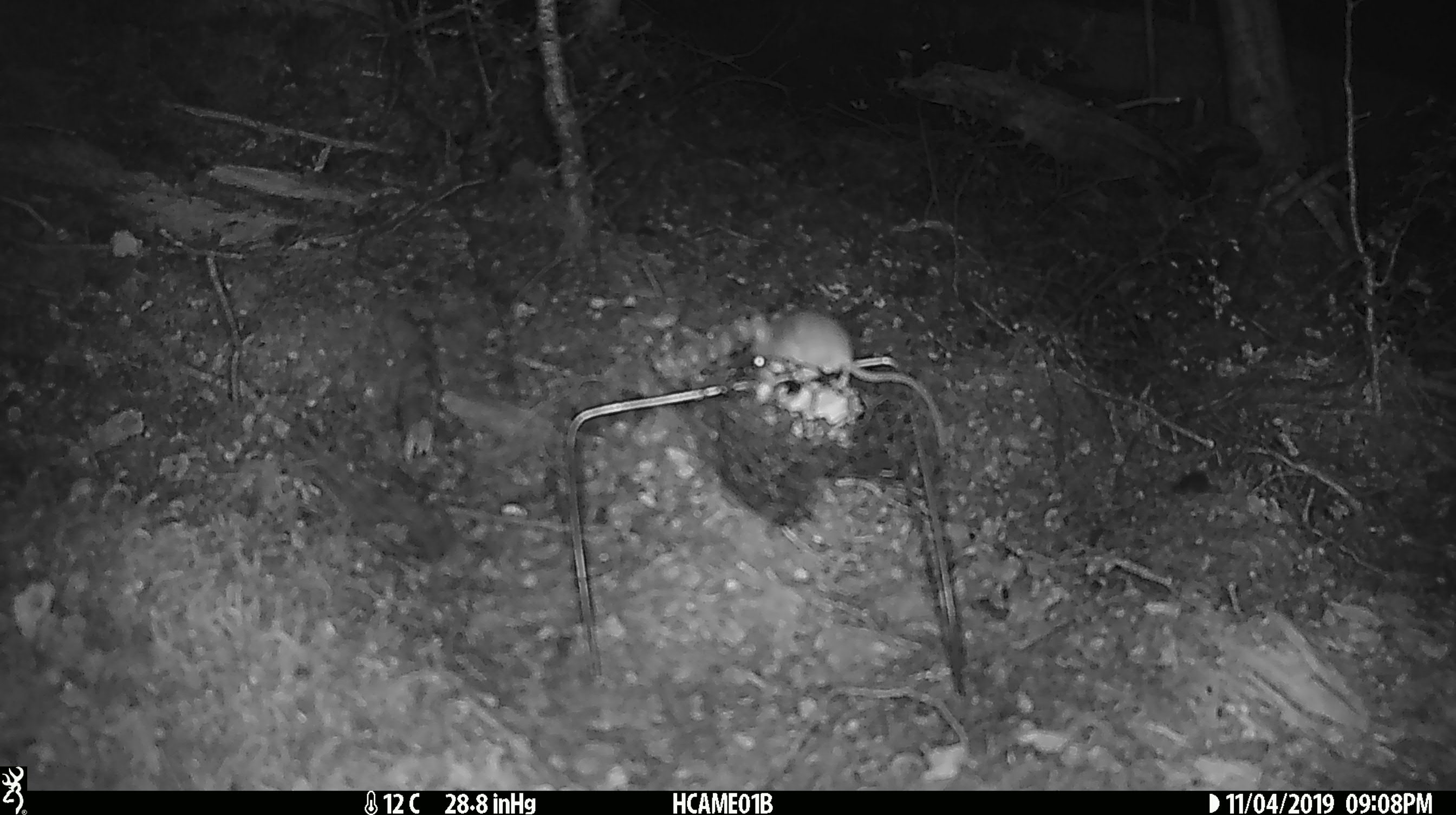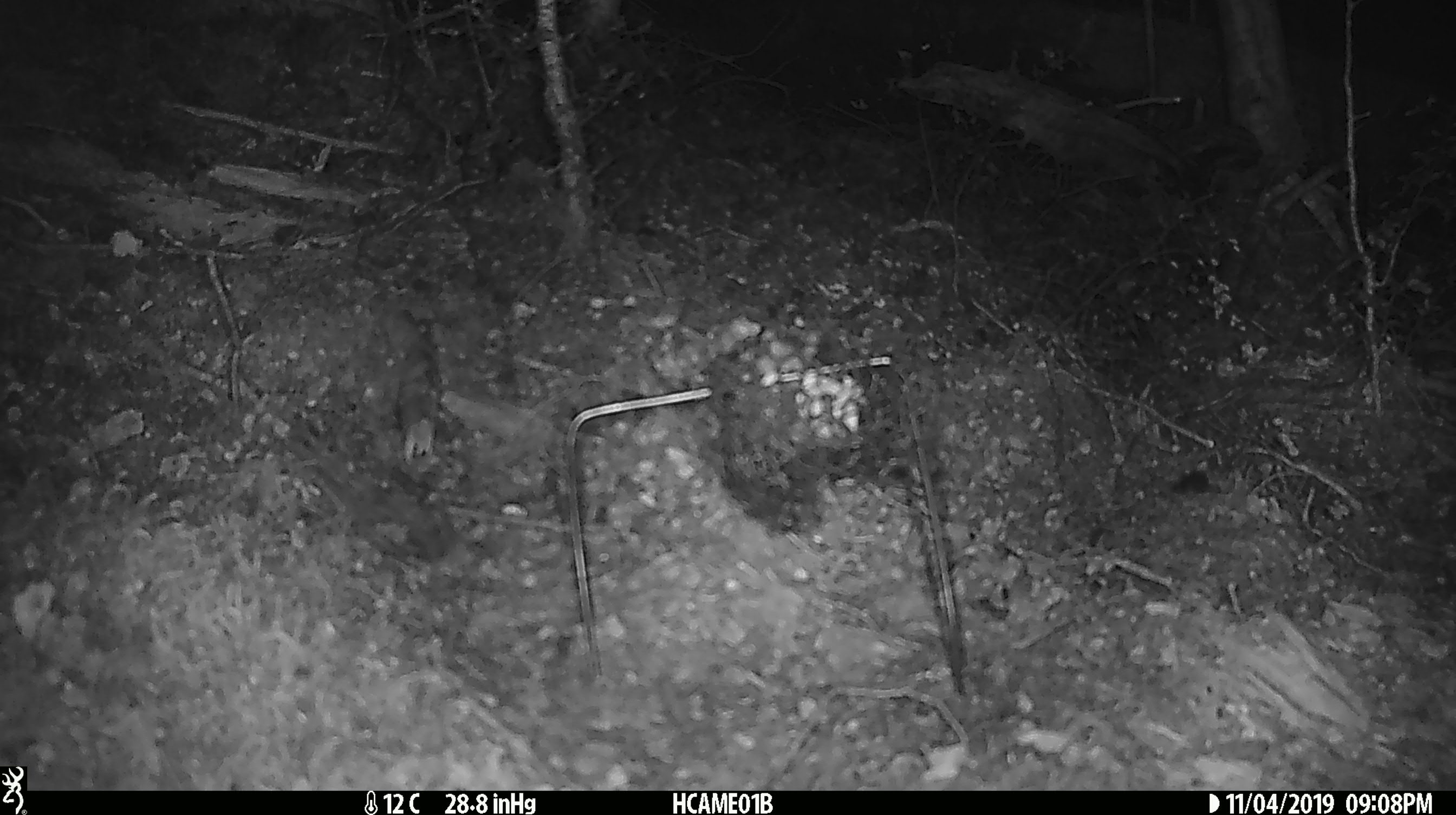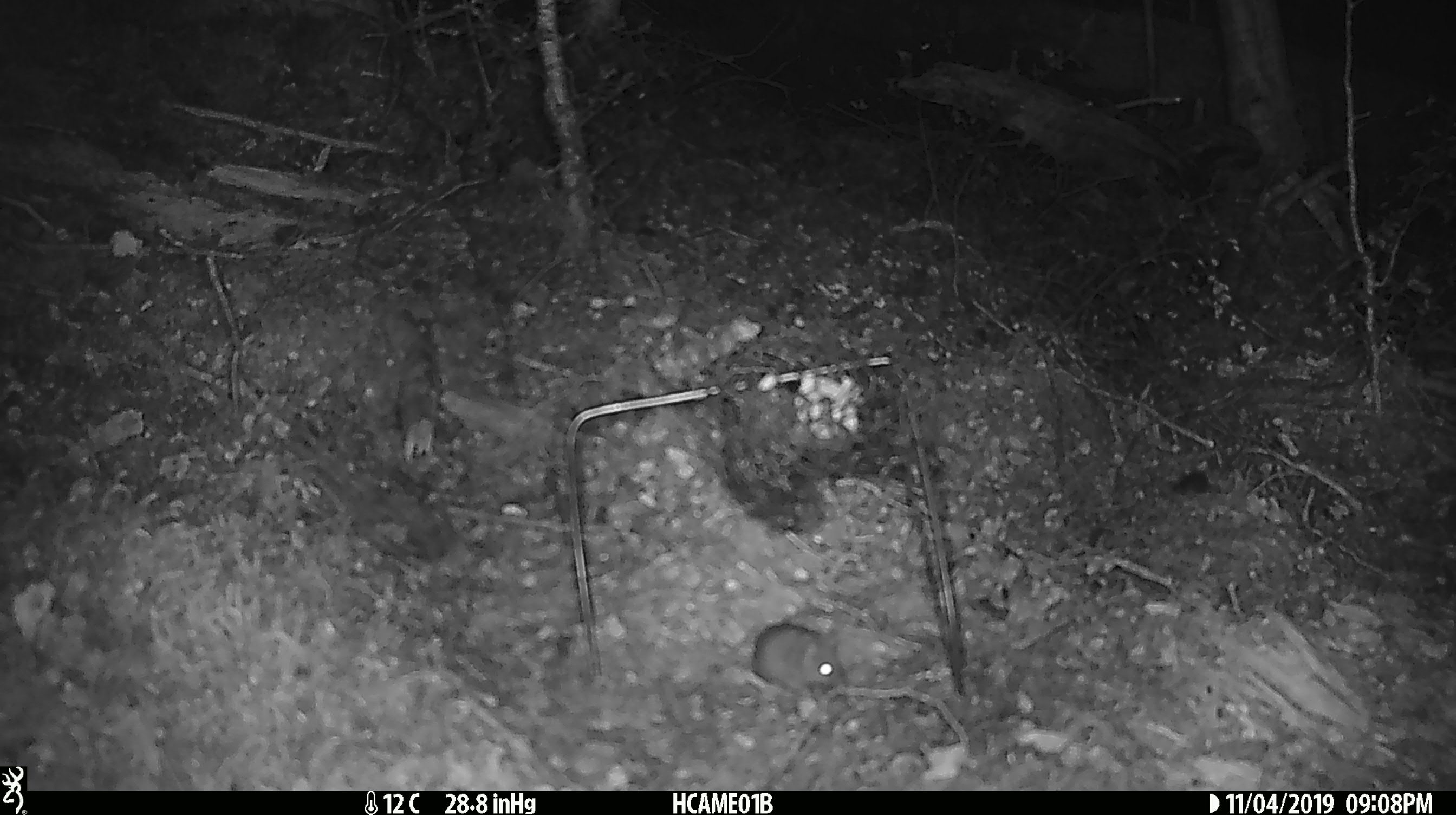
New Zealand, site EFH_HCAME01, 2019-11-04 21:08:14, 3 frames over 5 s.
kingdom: Animalia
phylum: Chordata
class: Mammalia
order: Rodentia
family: Muridae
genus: Mus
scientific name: Mus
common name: mouse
Mouse (Mus).